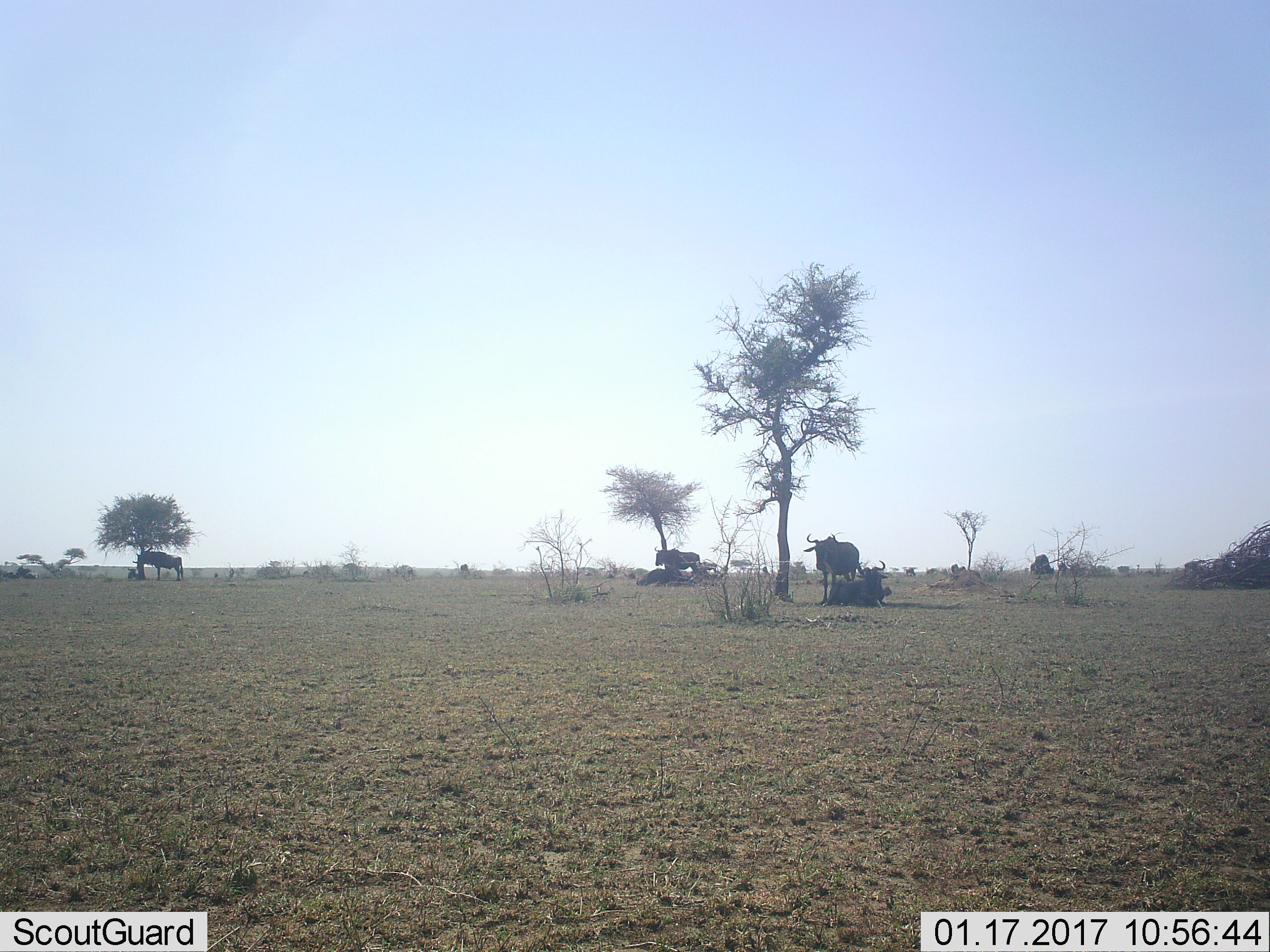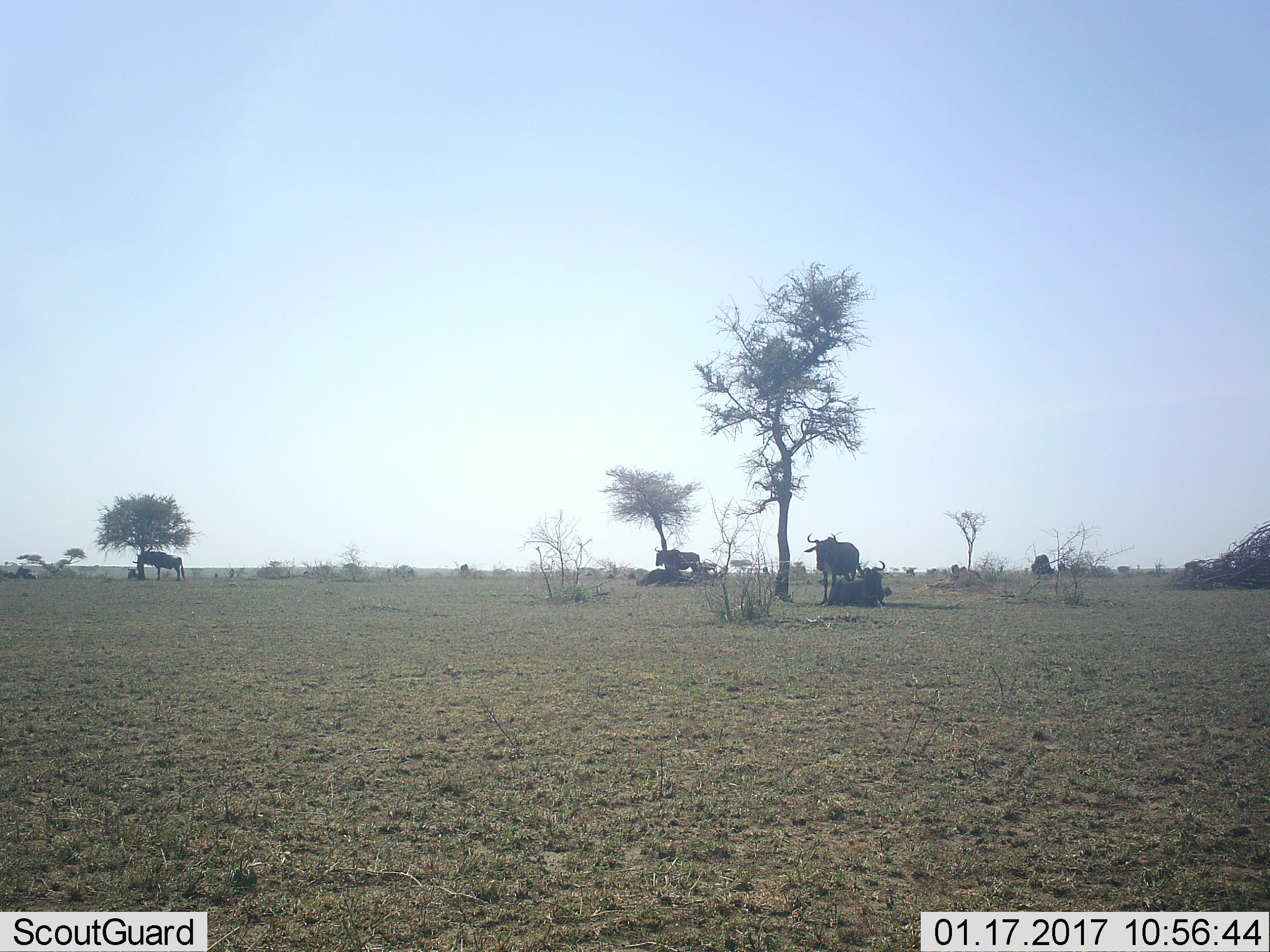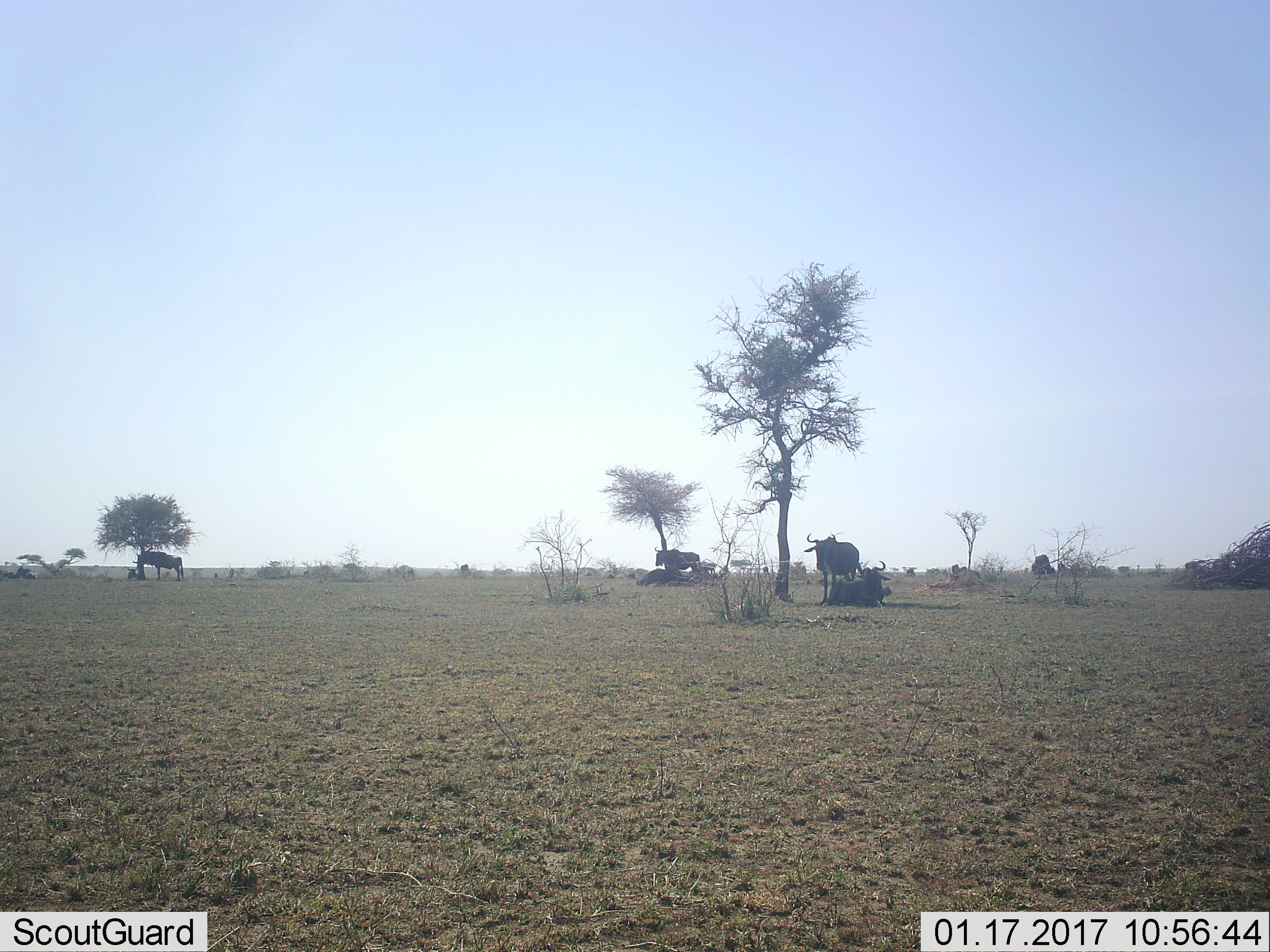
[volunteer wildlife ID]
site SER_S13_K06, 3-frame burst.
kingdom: Animalia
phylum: Chordata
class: Mammalia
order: Artiodactyla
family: Bovidae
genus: Connochaetes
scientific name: Connochaetes taurinus taurinus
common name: blue wildebeest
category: wildebeestblue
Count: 5.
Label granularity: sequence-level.